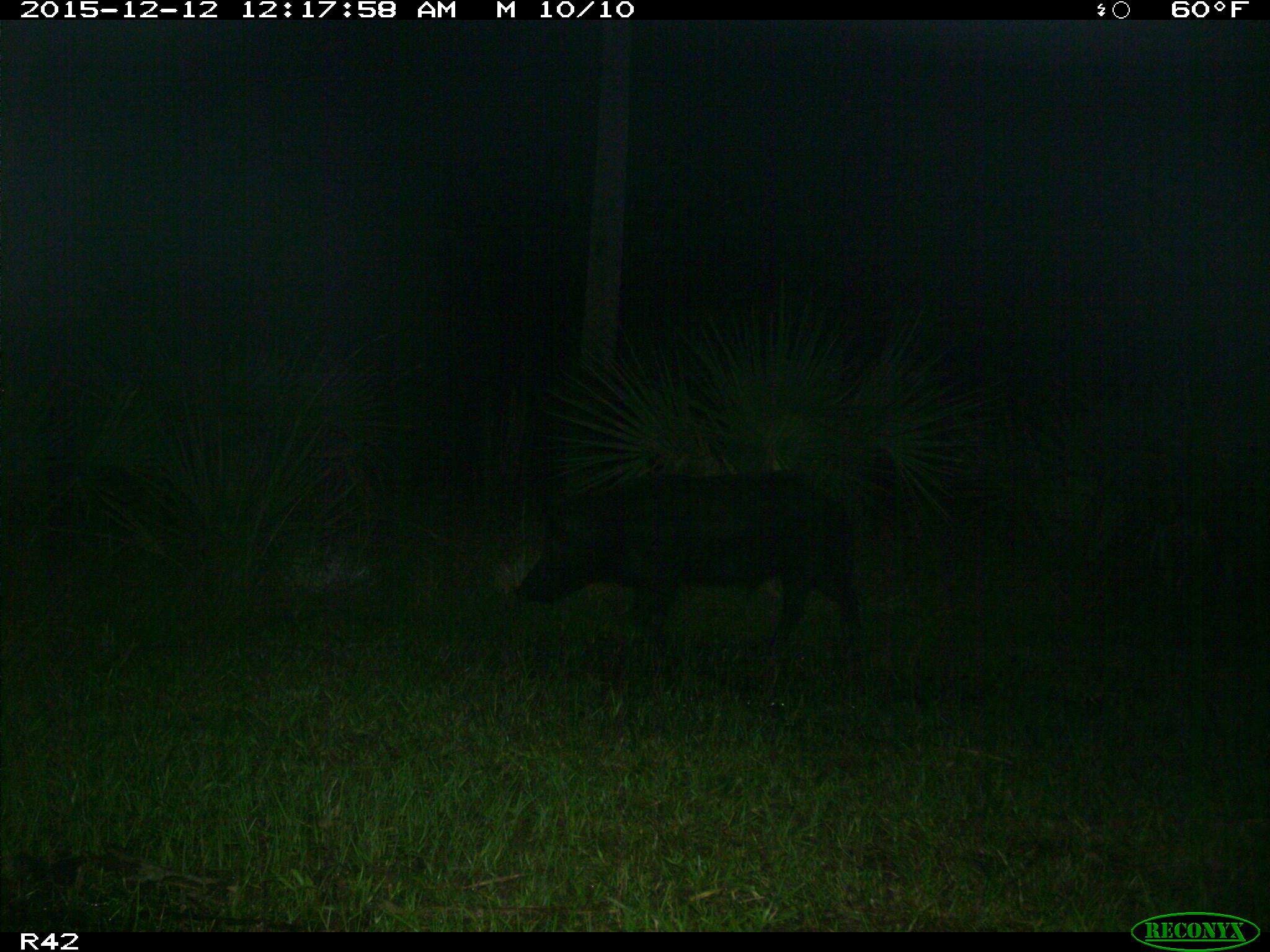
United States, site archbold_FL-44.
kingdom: Animalia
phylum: Chordata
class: Mammalia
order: Artiodactyla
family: Suidae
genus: Sus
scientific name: Sus scrofa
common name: wild boar